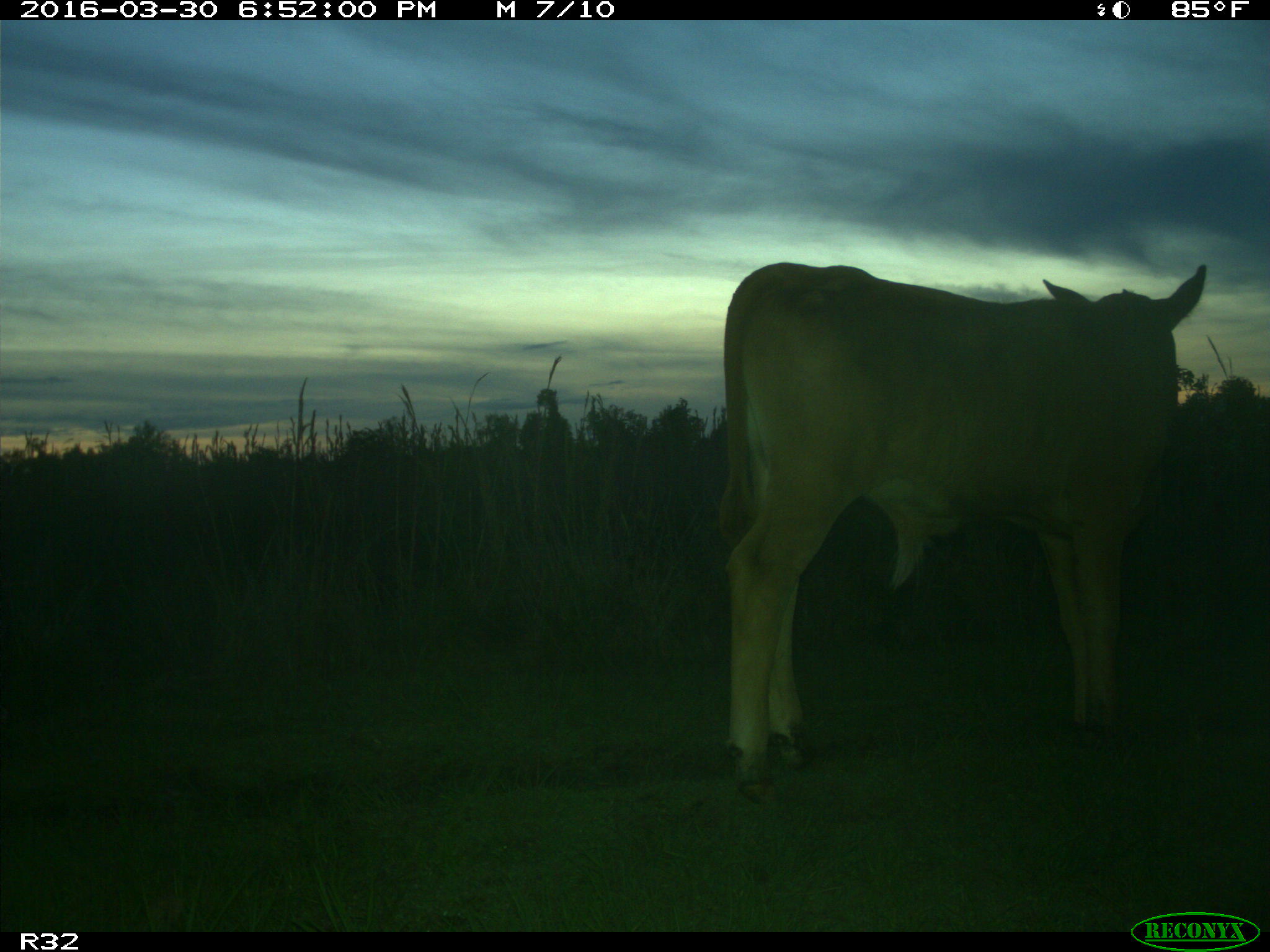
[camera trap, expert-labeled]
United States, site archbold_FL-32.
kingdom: Animalia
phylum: Chordata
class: Mammalia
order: Artiodactyla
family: Bovidae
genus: Bos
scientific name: Bos taurus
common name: domestic cow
Bos taurus (domestic cow).